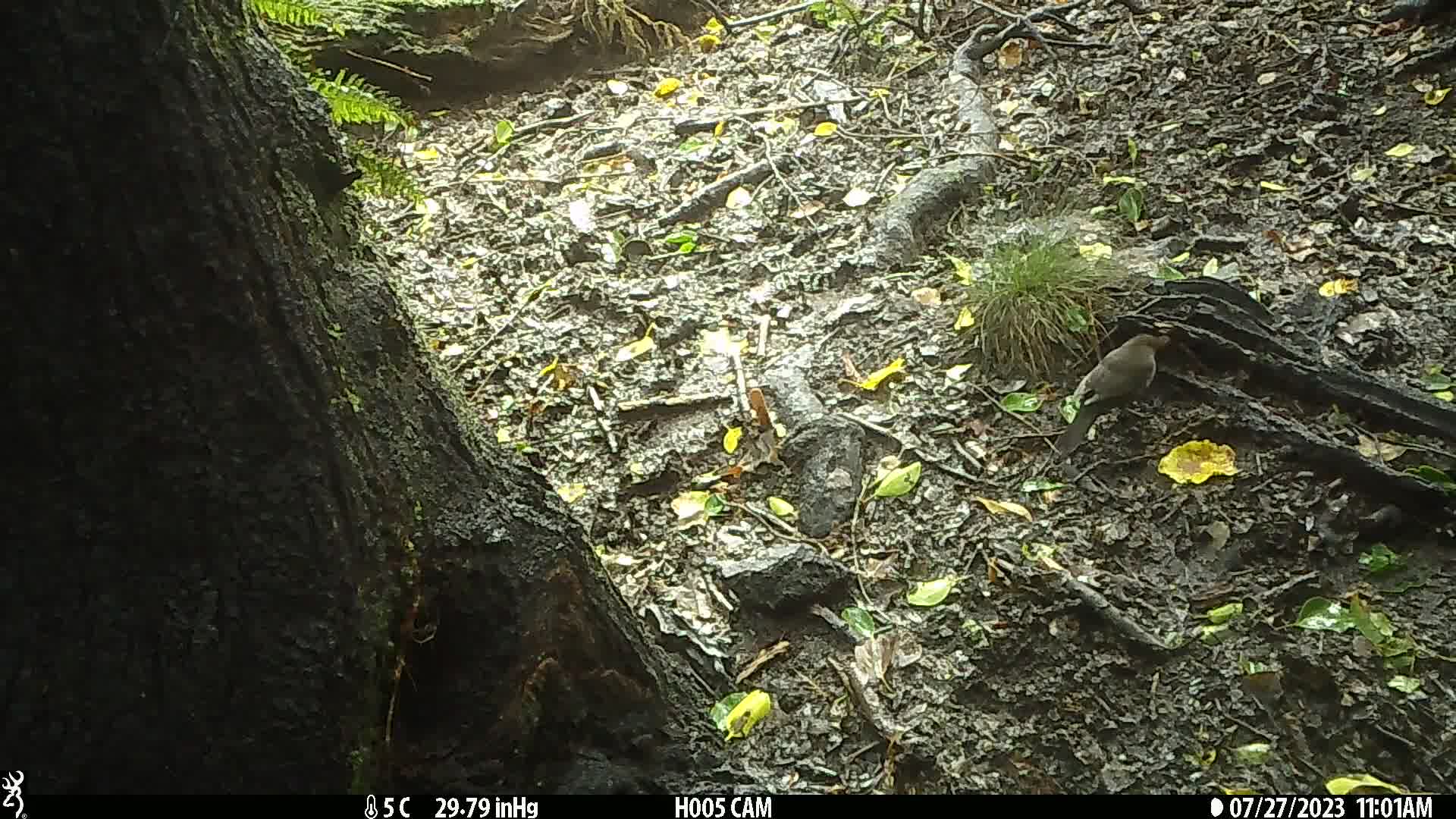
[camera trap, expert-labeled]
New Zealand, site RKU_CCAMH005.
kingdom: Animalia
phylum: Chordata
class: Aves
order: Passeriformes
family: Turdidae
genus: Turdus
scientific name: Turdus merula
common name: eurasian blackbird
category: blackbird